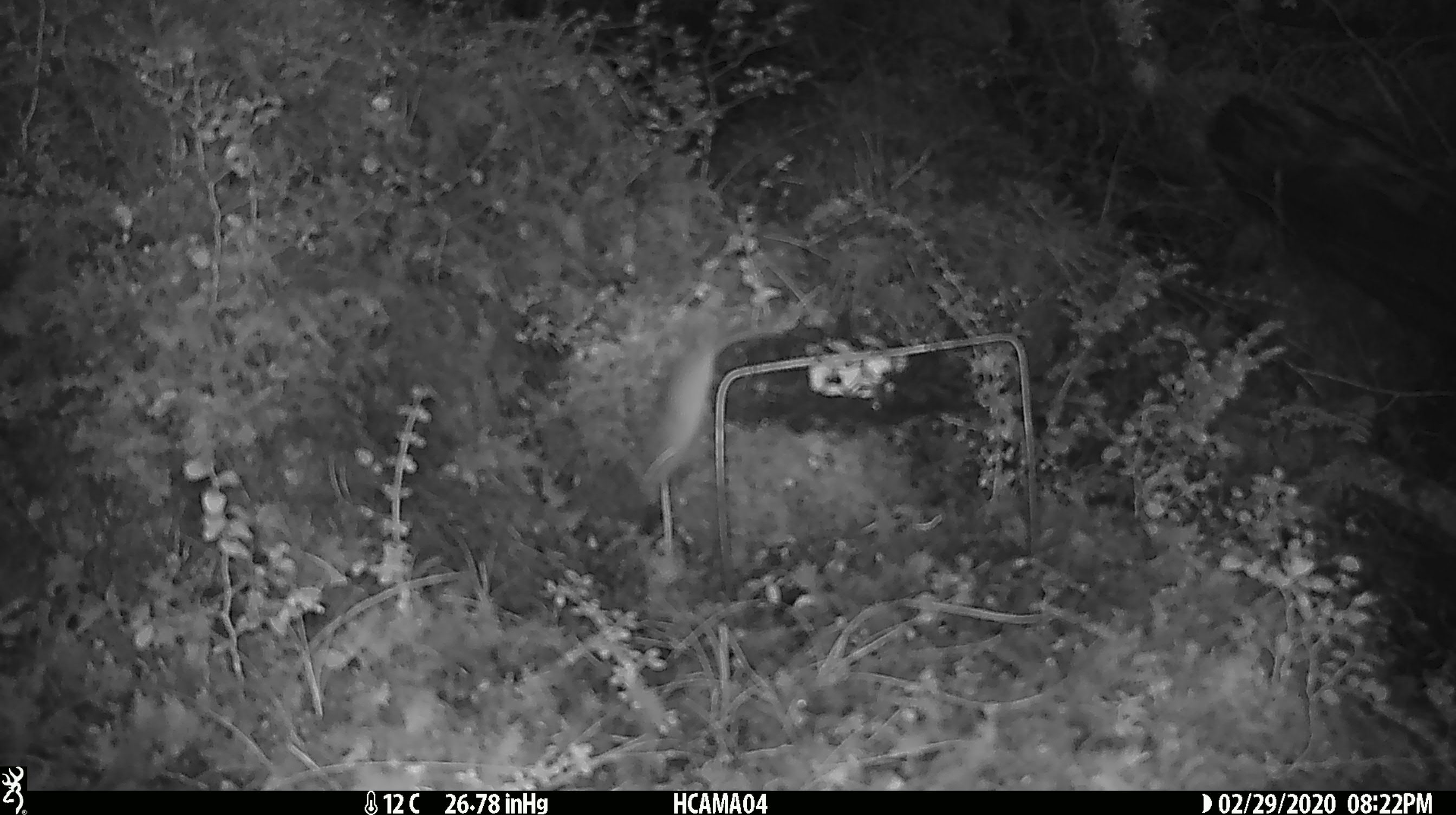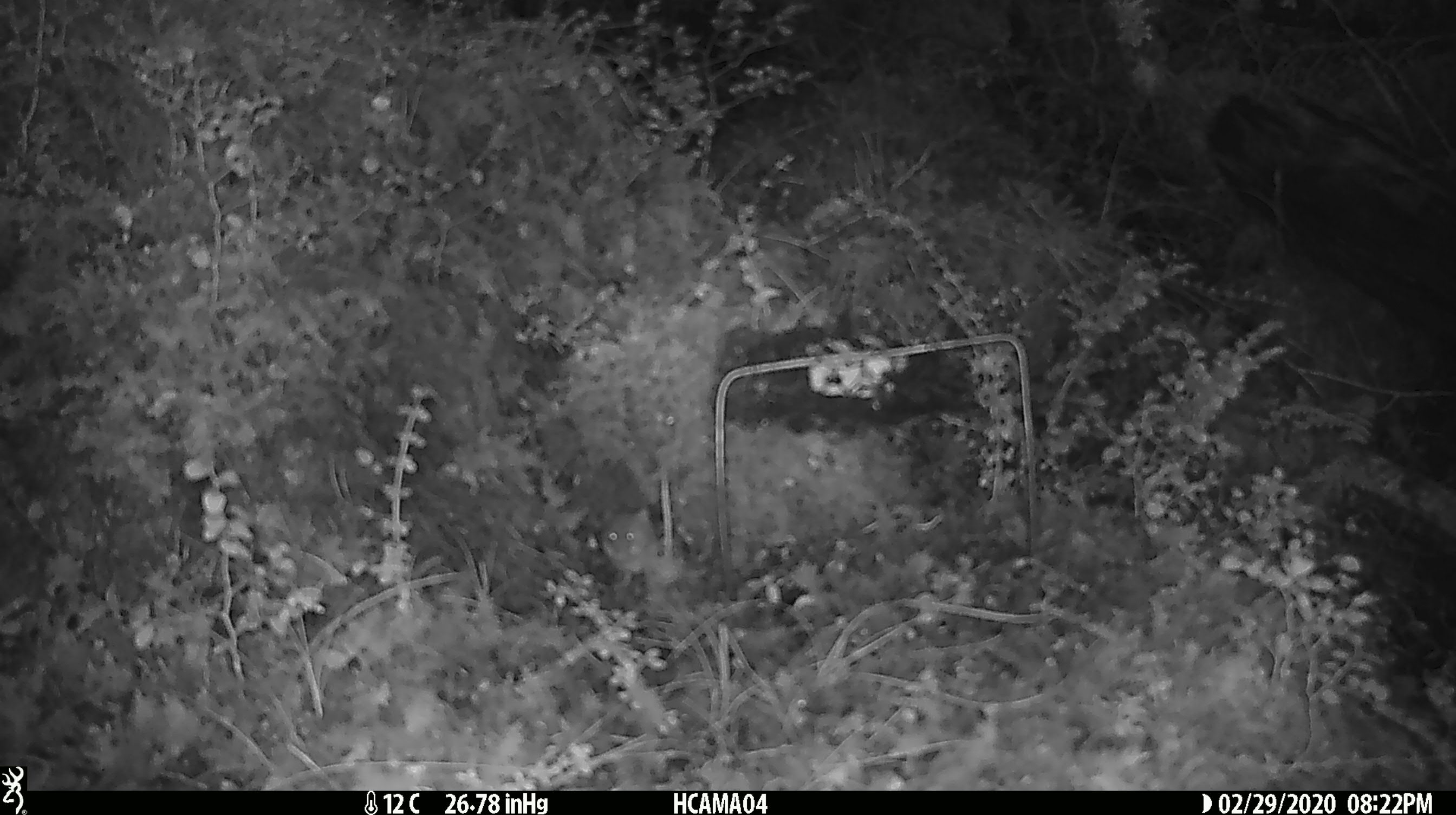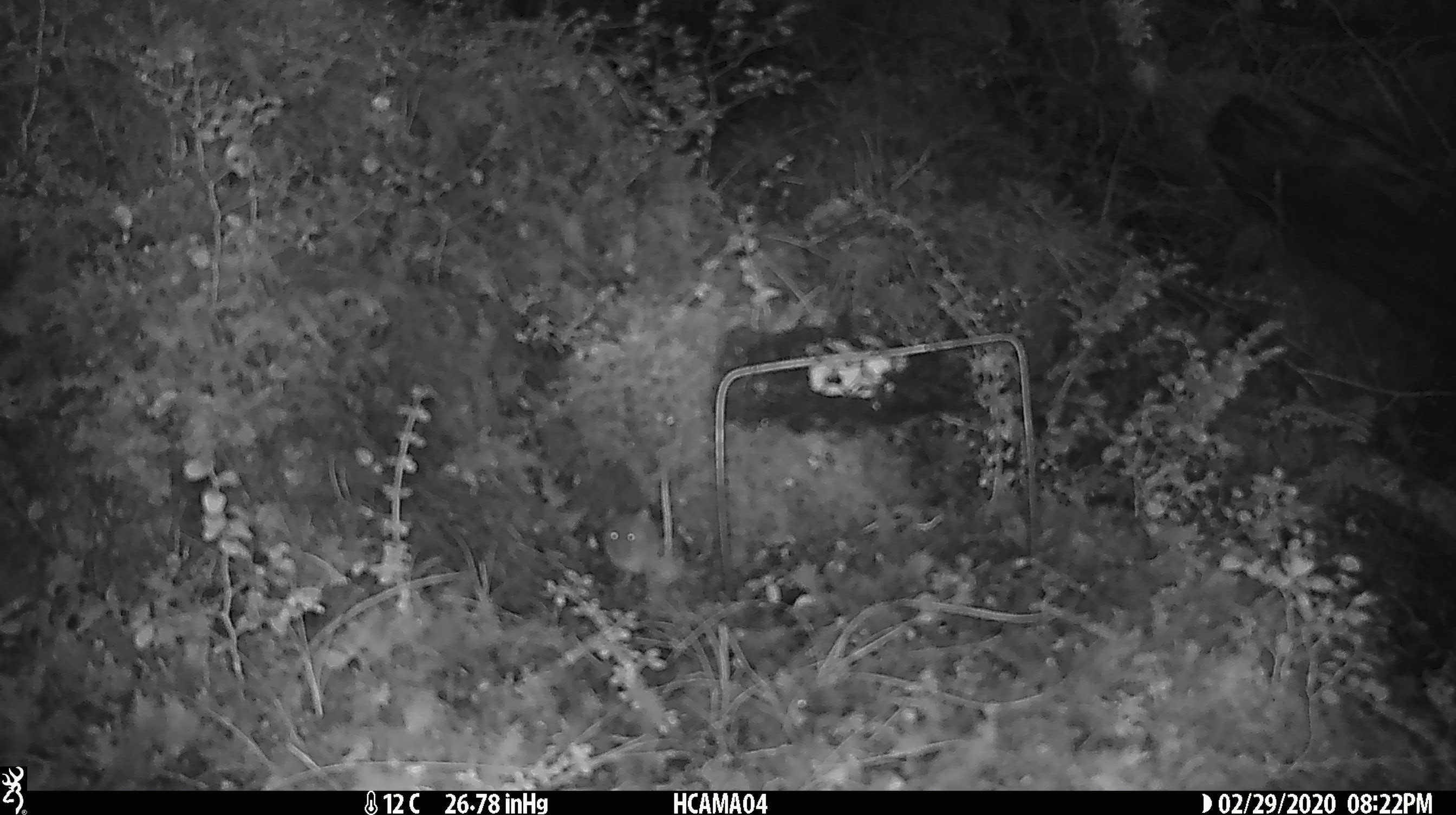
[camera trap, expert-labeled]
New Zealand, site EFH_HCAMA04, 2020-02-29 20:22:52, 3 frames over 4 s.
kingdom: Animalia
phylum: Chordata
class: Mammalia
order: Rodentia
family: Muridae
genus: Mus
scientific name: Mus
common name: mouse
Mouse (Mus).